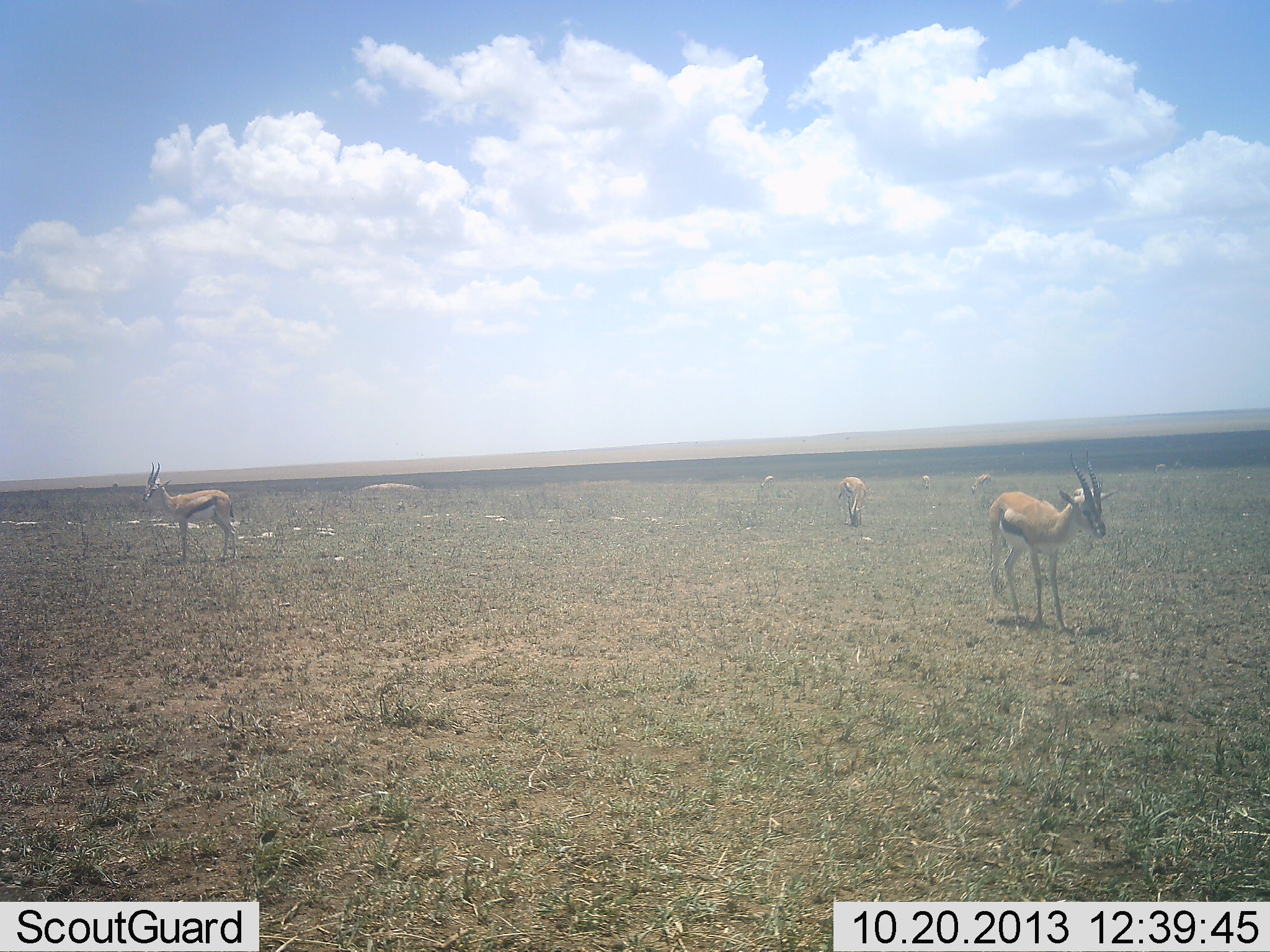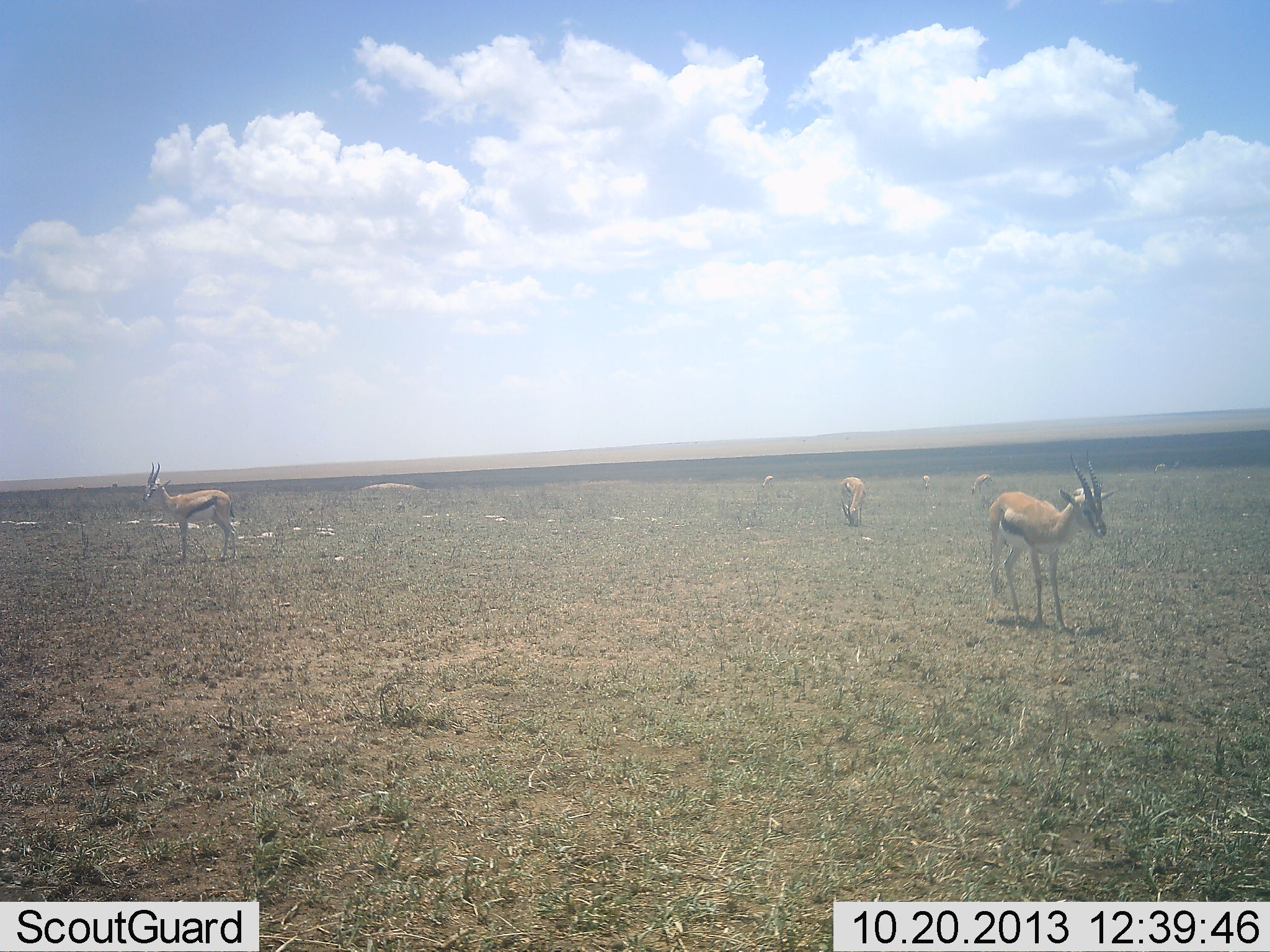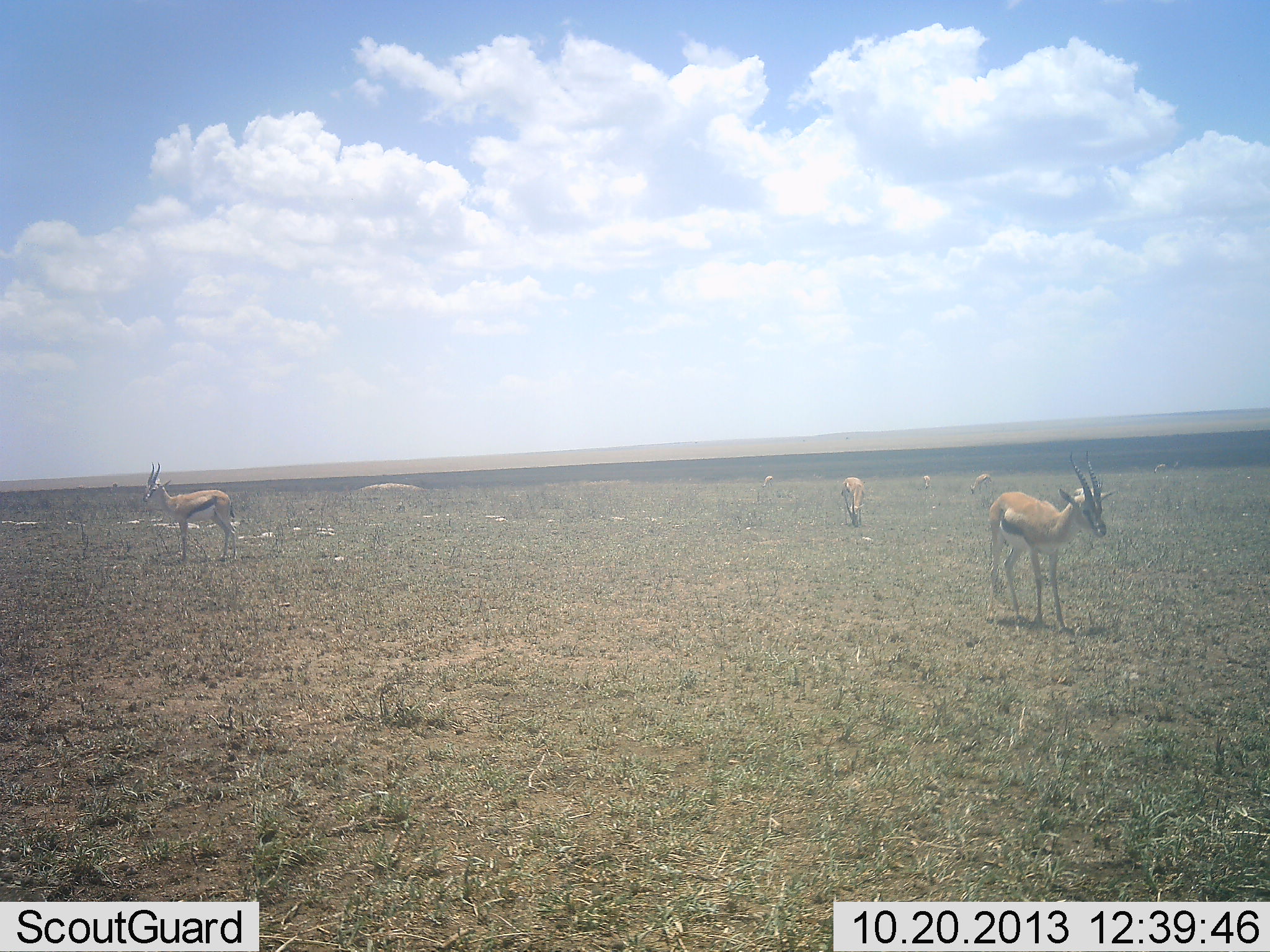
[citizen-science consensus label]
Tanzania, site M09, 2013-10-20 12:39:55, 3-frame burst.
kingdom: Animalia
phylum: Chordata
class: Mammalia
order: Artiodactyla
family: Bovidae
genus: Eudorcas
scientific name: Eudorcas thomsonii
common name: thomson's gazelle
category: gazellethomsons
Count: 6.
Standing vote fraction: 91%.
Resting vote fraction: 0%.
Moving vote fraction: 3%.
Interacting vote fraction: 0%.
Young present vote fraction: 0%.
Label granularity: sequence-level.